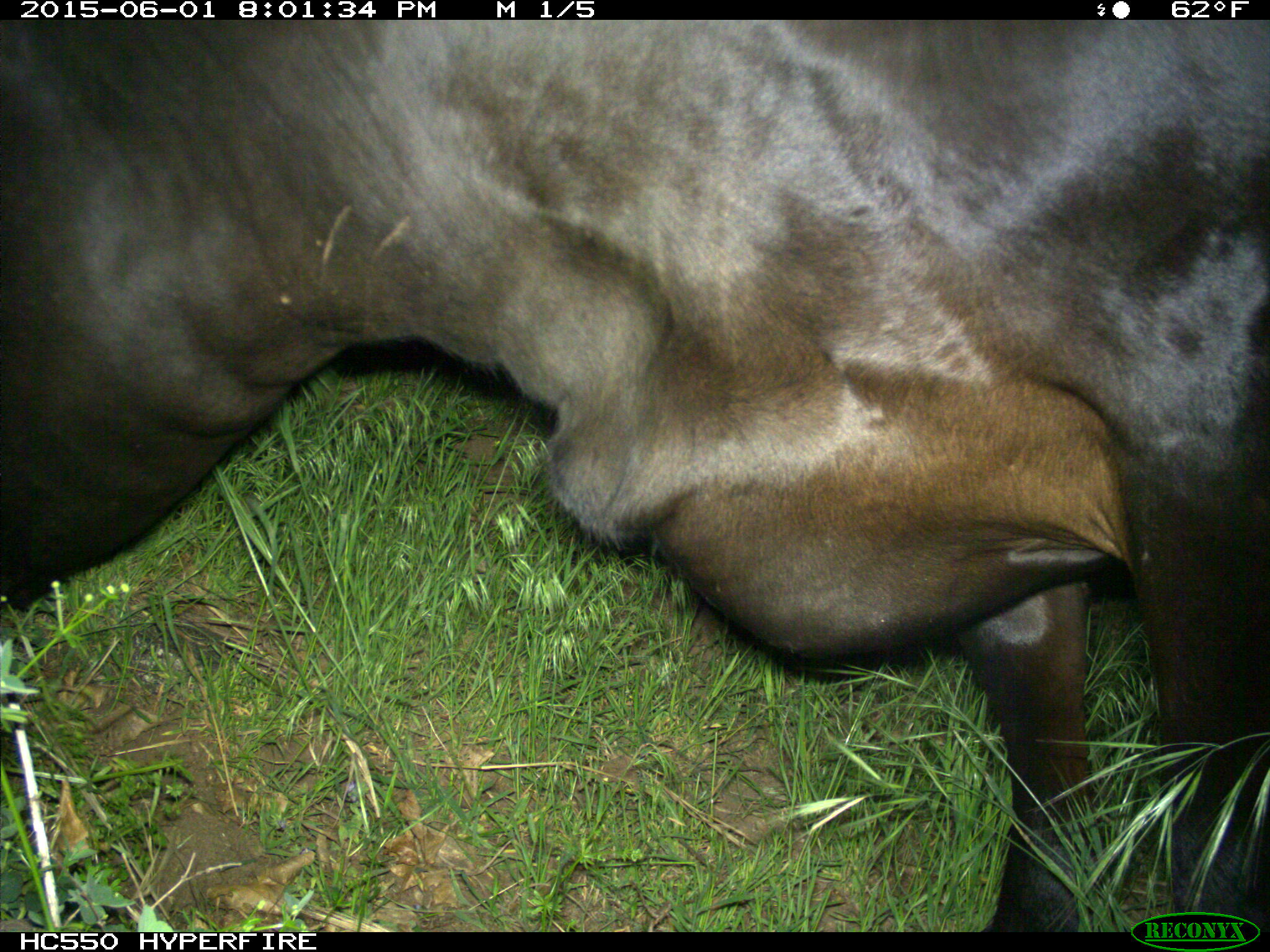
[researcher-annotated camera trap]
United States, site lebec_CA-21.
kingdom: Animalia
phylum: Chordata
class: Mammalia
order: Artiodactyla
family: Bovidae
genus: Bos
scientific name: Bos taurus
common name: domestic cow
Bos taurus (domestic cow).